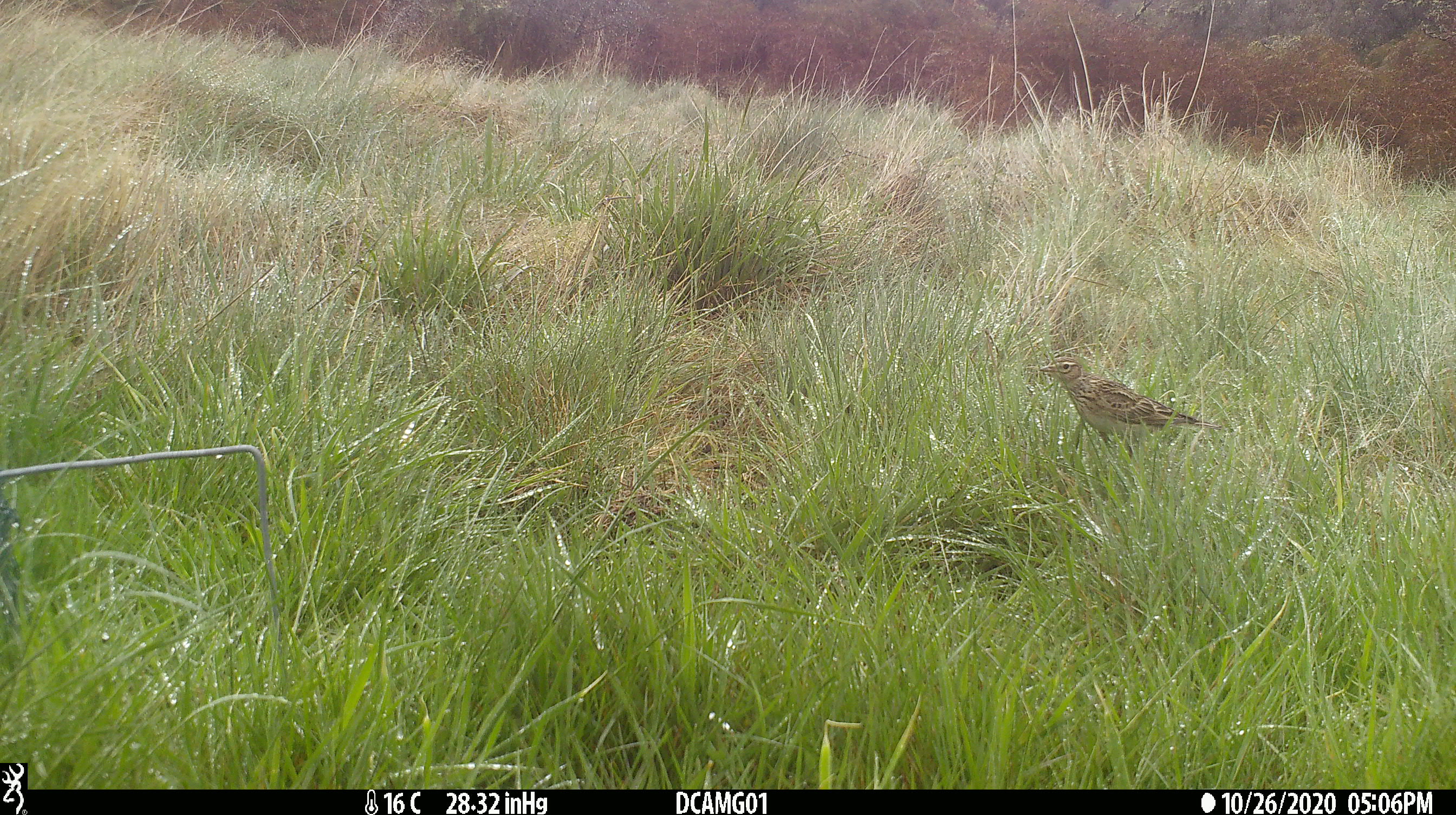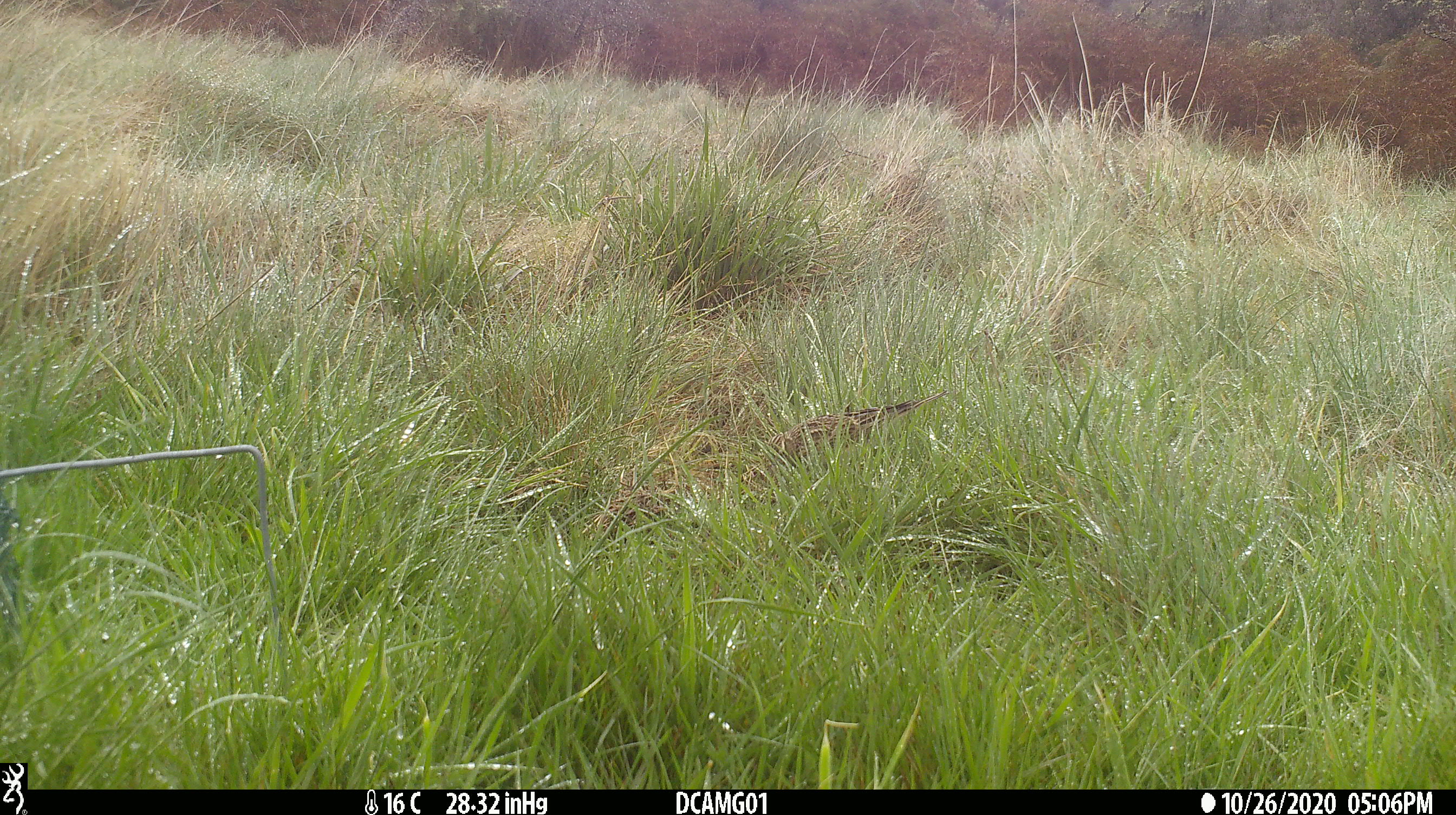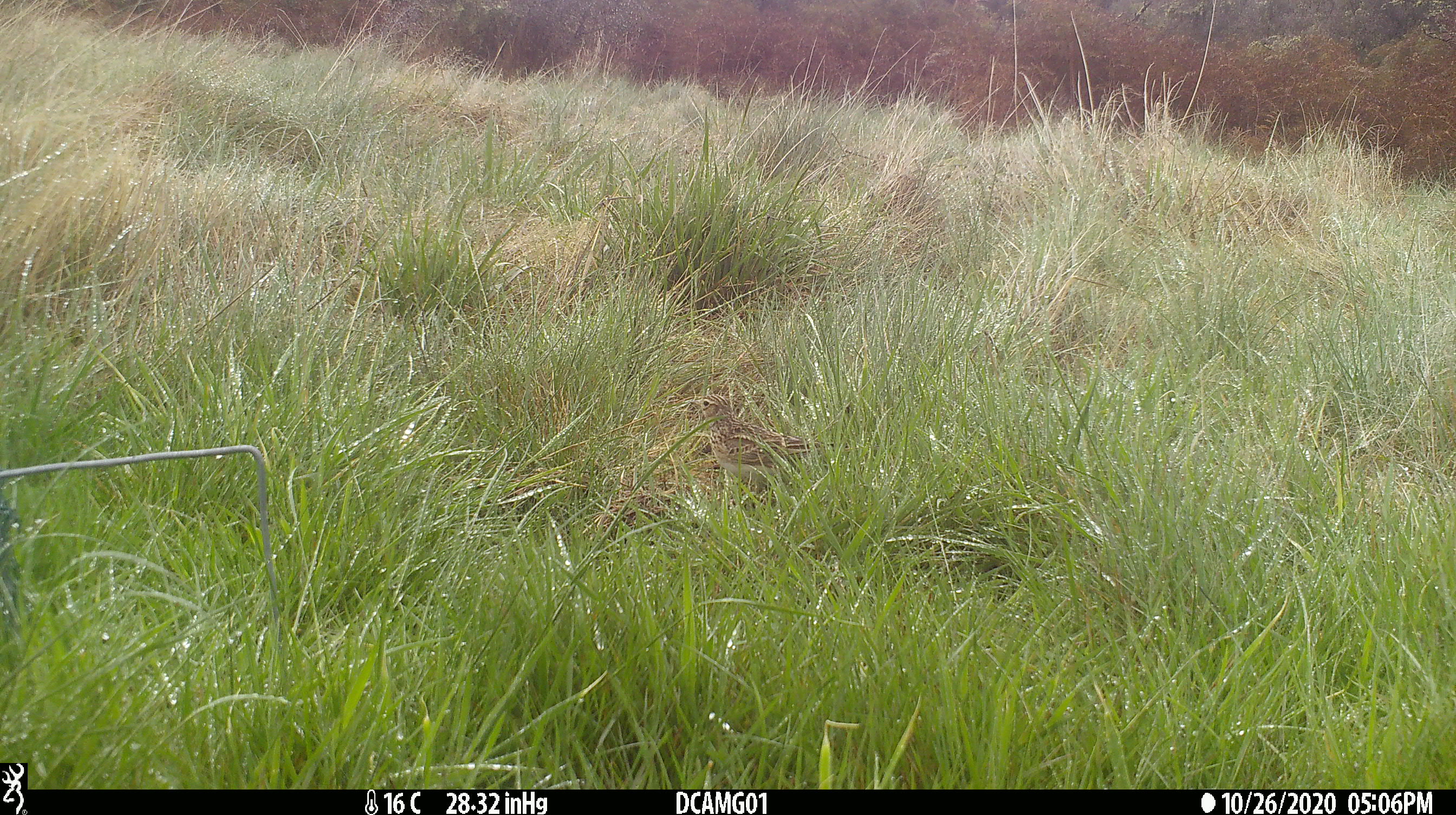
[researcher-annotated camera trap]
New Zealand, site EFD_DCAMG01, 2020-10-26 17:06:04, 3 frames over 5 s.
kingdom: Animalia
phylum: Chordata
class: Aves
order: Passeriformes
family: Motacillidae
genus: Anthus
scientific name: Anthus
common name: pipit